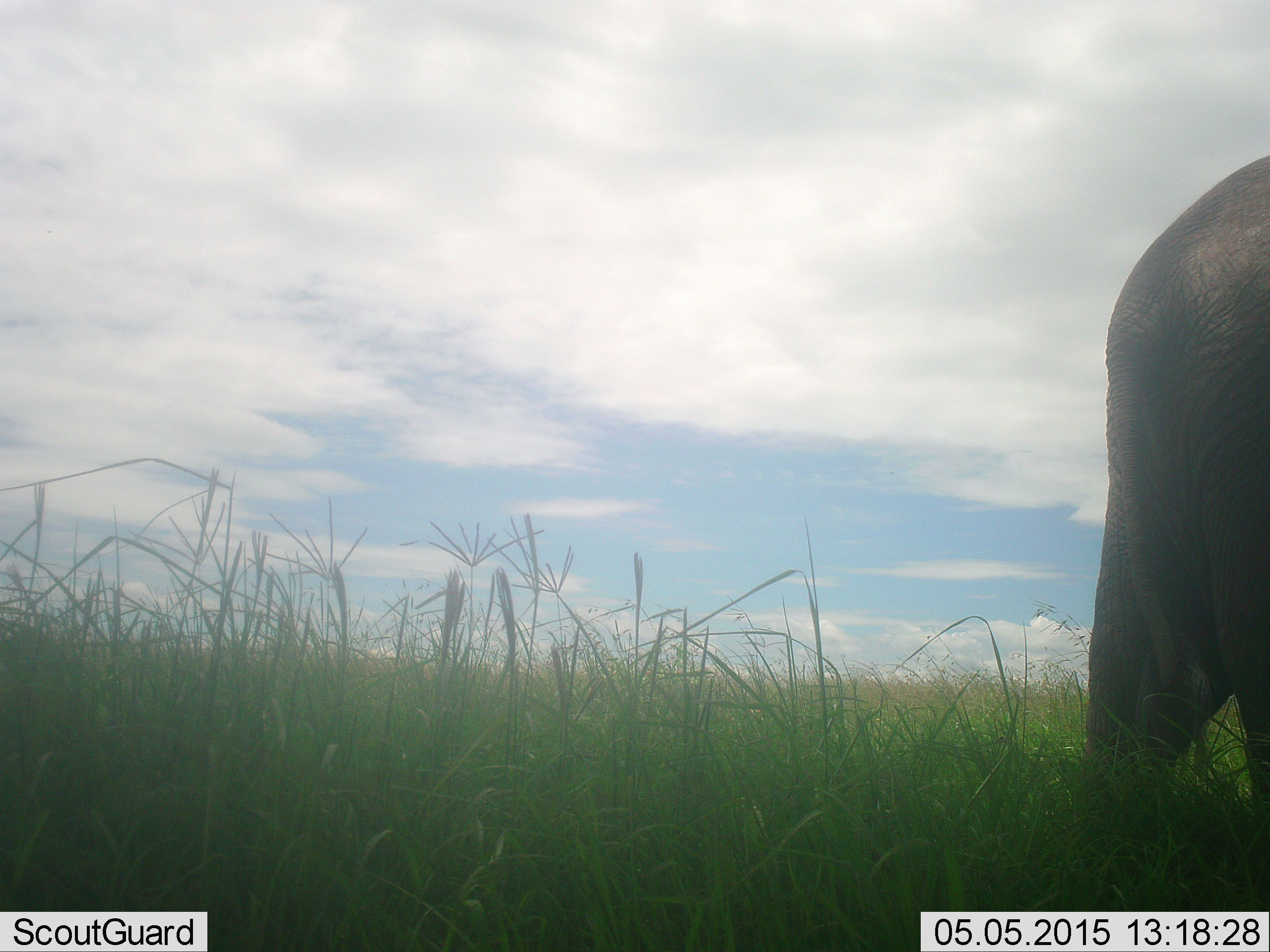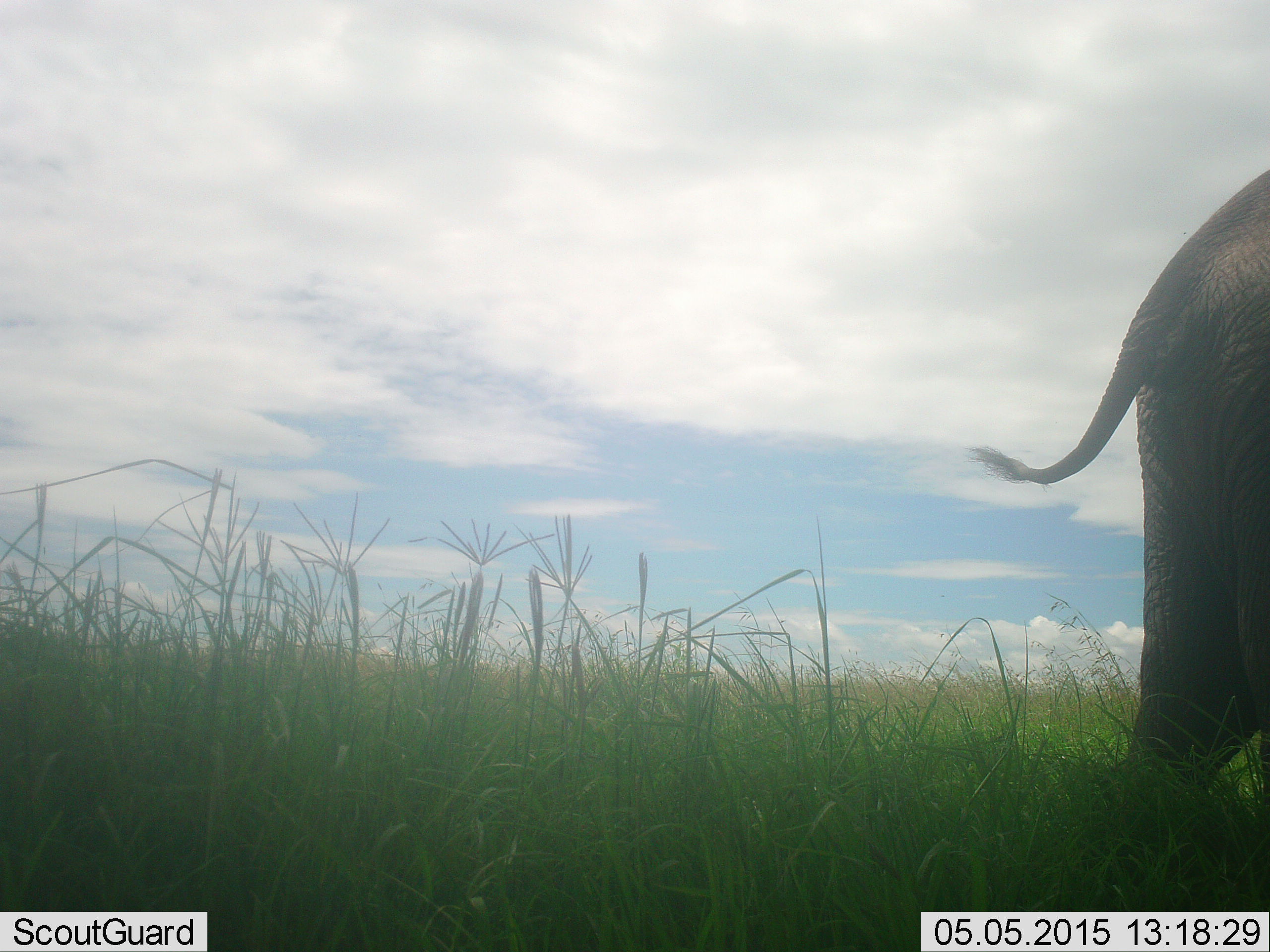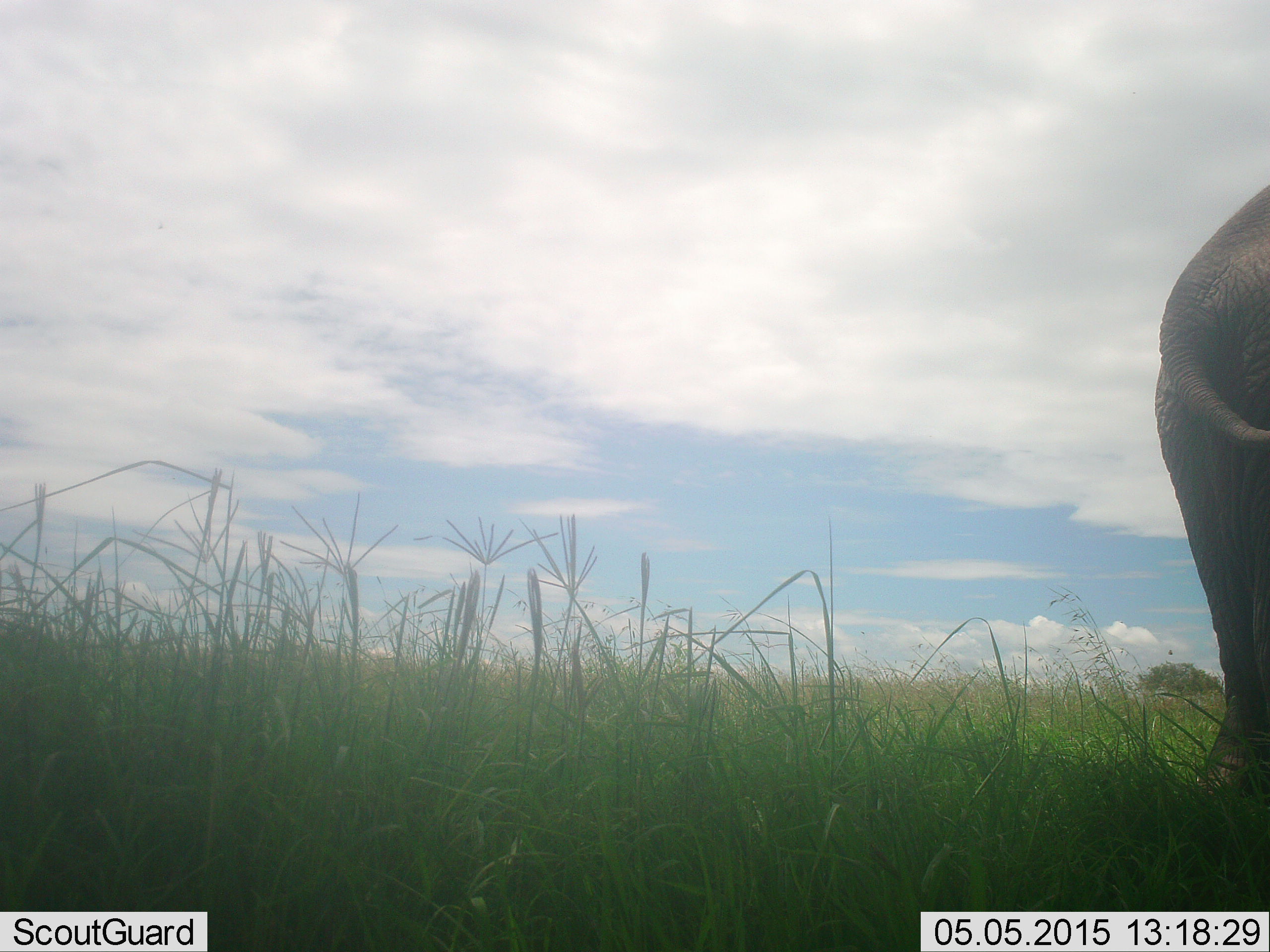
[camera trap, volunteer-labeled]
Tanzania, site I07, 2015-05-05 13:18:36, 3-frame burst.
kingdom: Animalia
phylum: Chordata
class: Mammalia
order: Proboscidea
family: Elephantidae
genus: Loxodonta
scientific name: Loxodonta africana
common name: african bush elephant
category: elephant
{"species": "elephant (african bush elephant) (Loxodonta africana)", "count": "1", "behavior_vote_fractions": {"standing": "50%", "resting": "0%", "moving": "60%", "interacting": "10%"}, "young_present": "0%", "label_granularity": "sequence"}